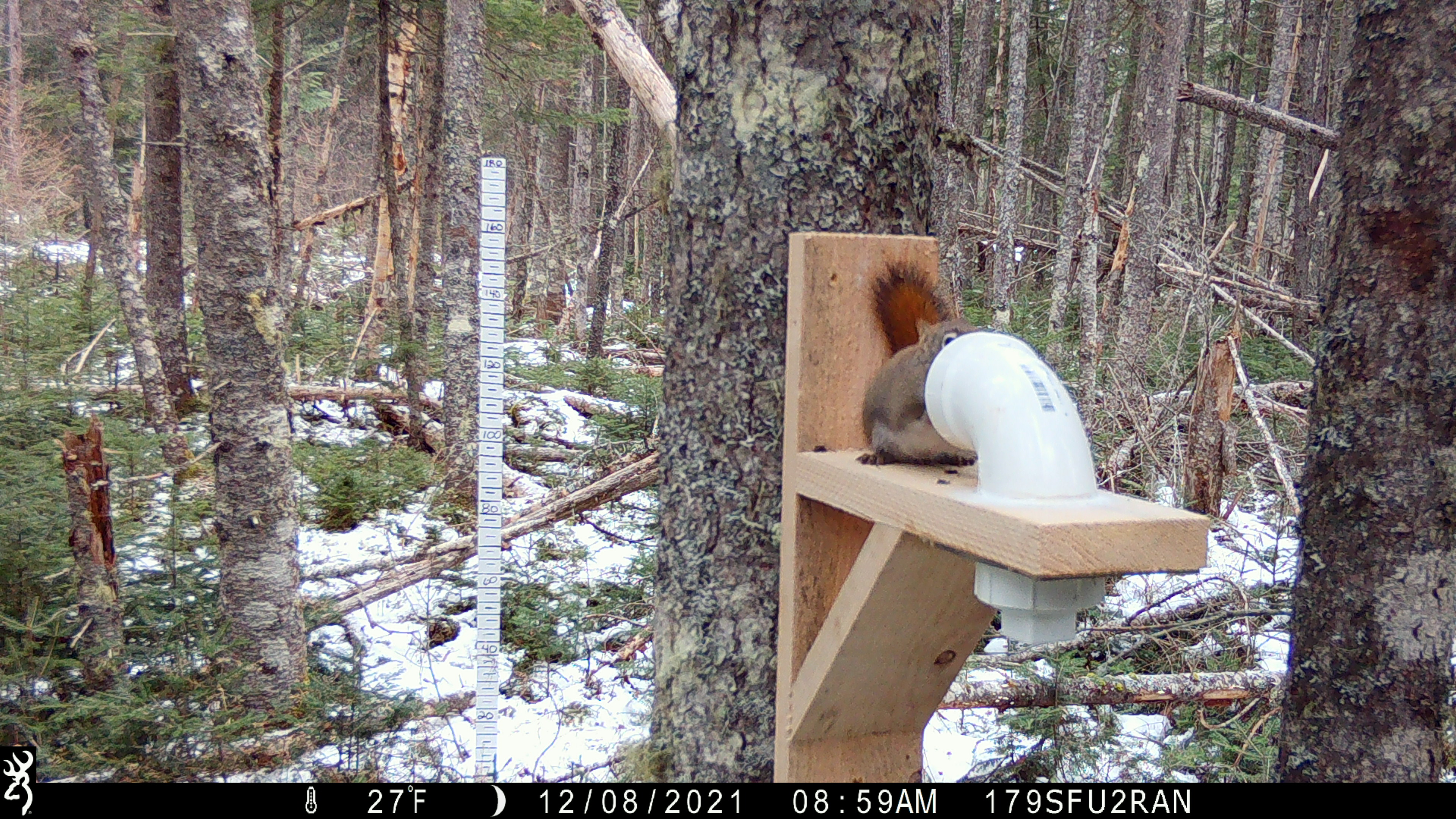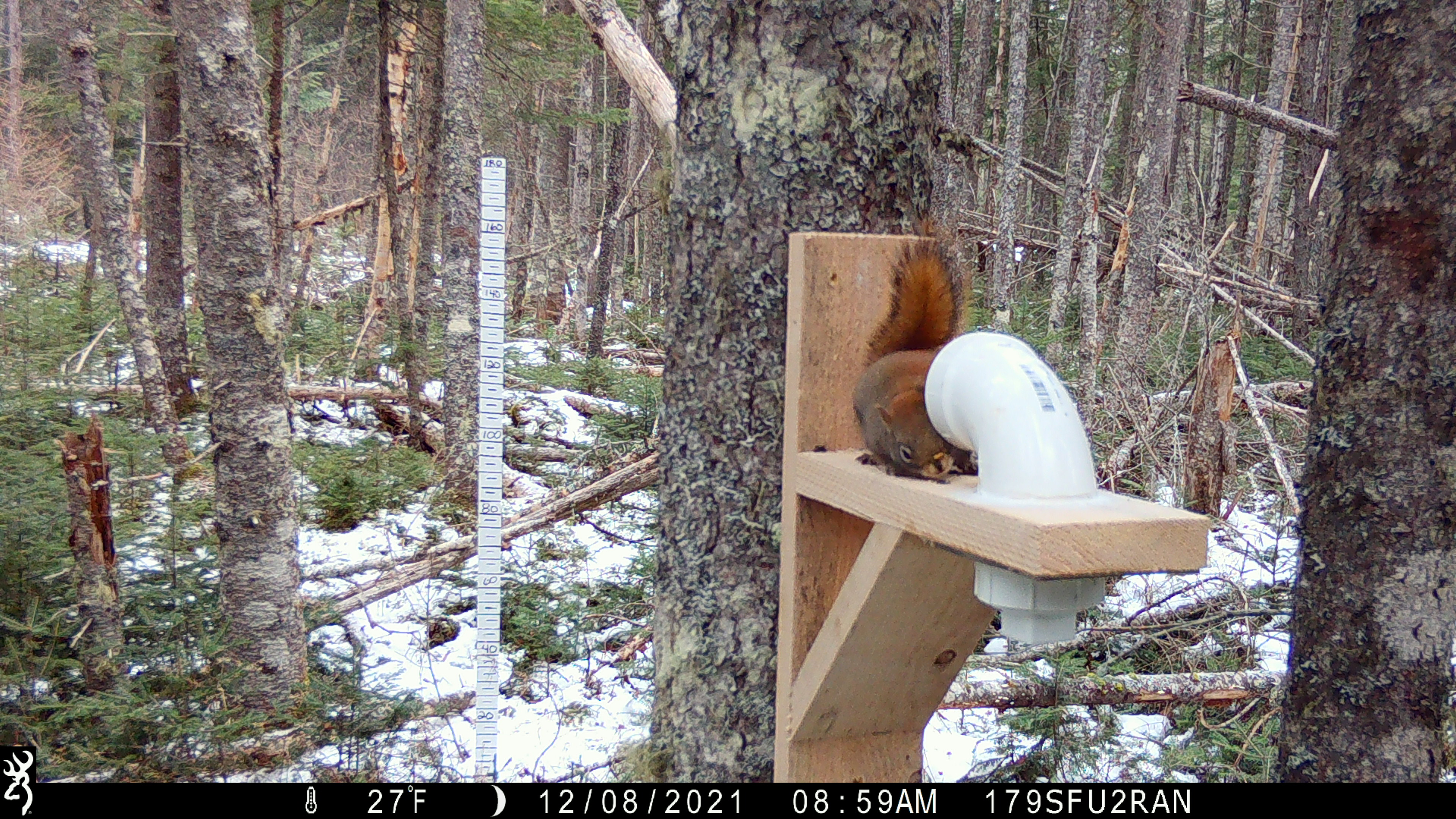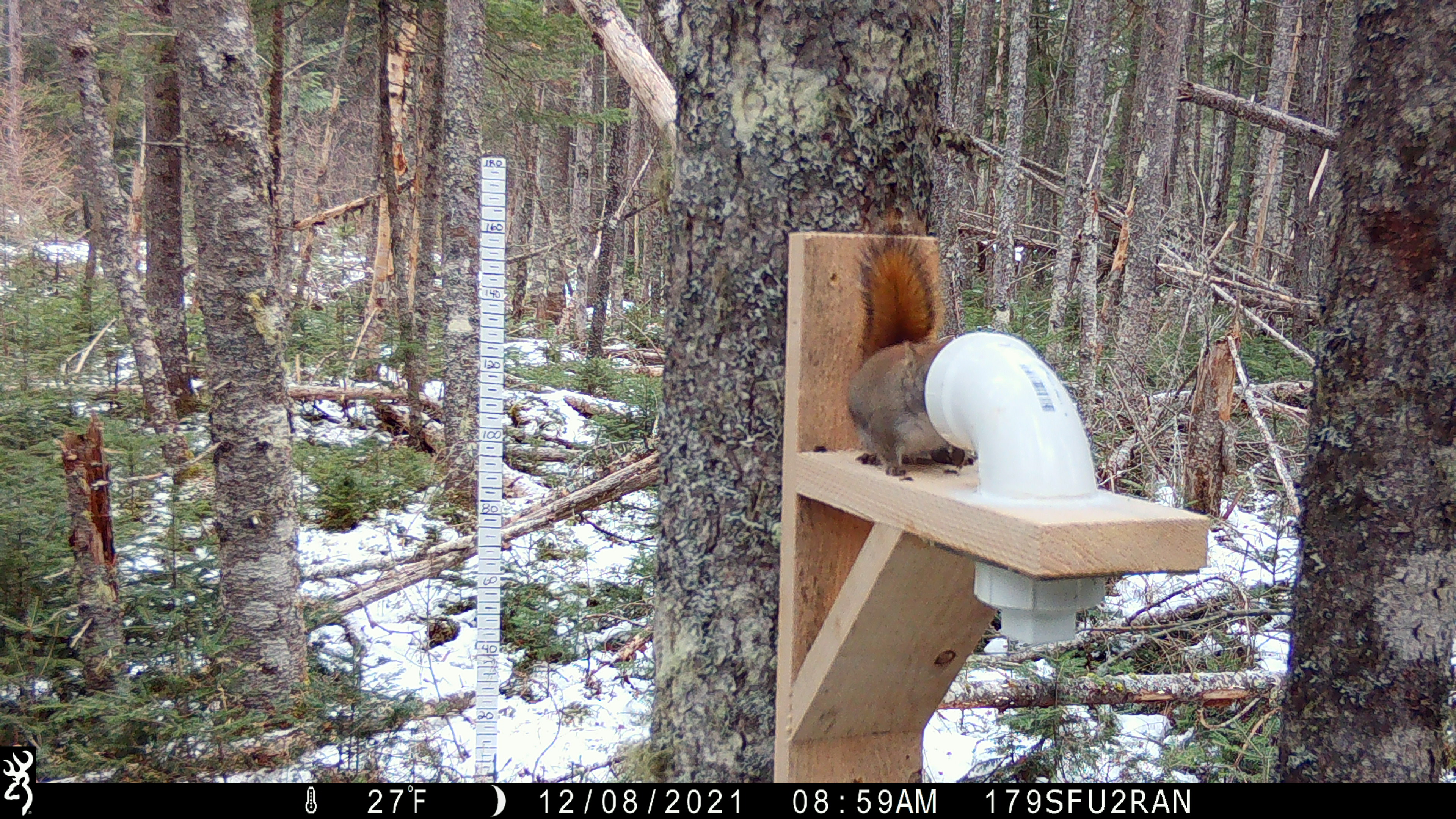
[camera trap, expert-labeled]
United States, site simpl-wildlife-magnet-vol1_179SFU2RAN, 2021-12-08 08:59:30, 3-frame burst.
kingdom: Animalia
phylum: Chordata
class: Mammalia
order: Rodentia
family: Sciuridae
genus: Tamiasciurus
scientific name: Tamiasciurus hudsonicus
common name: red squirrel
Red squirrel (Tamiasciurus hudsonicus).